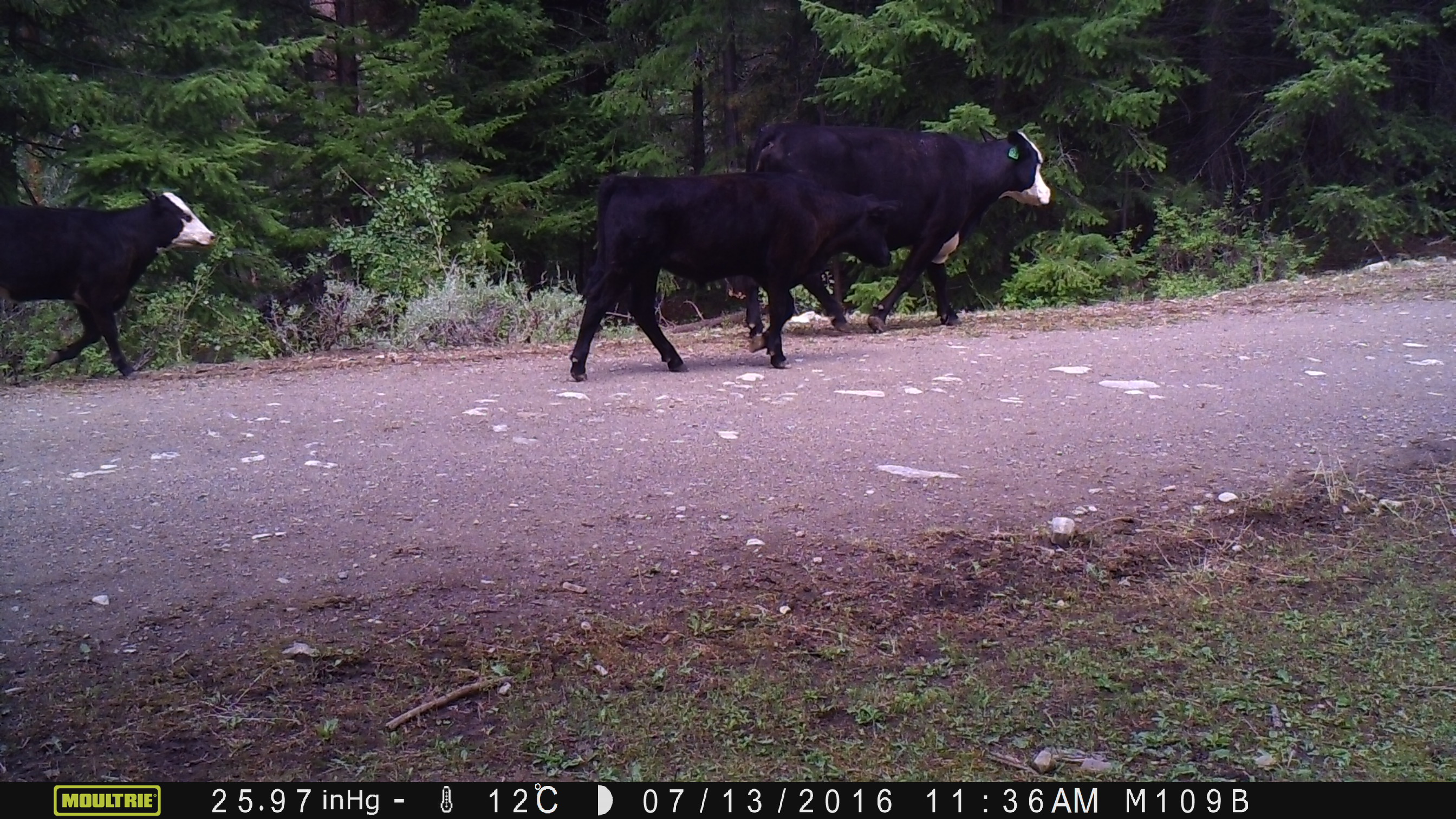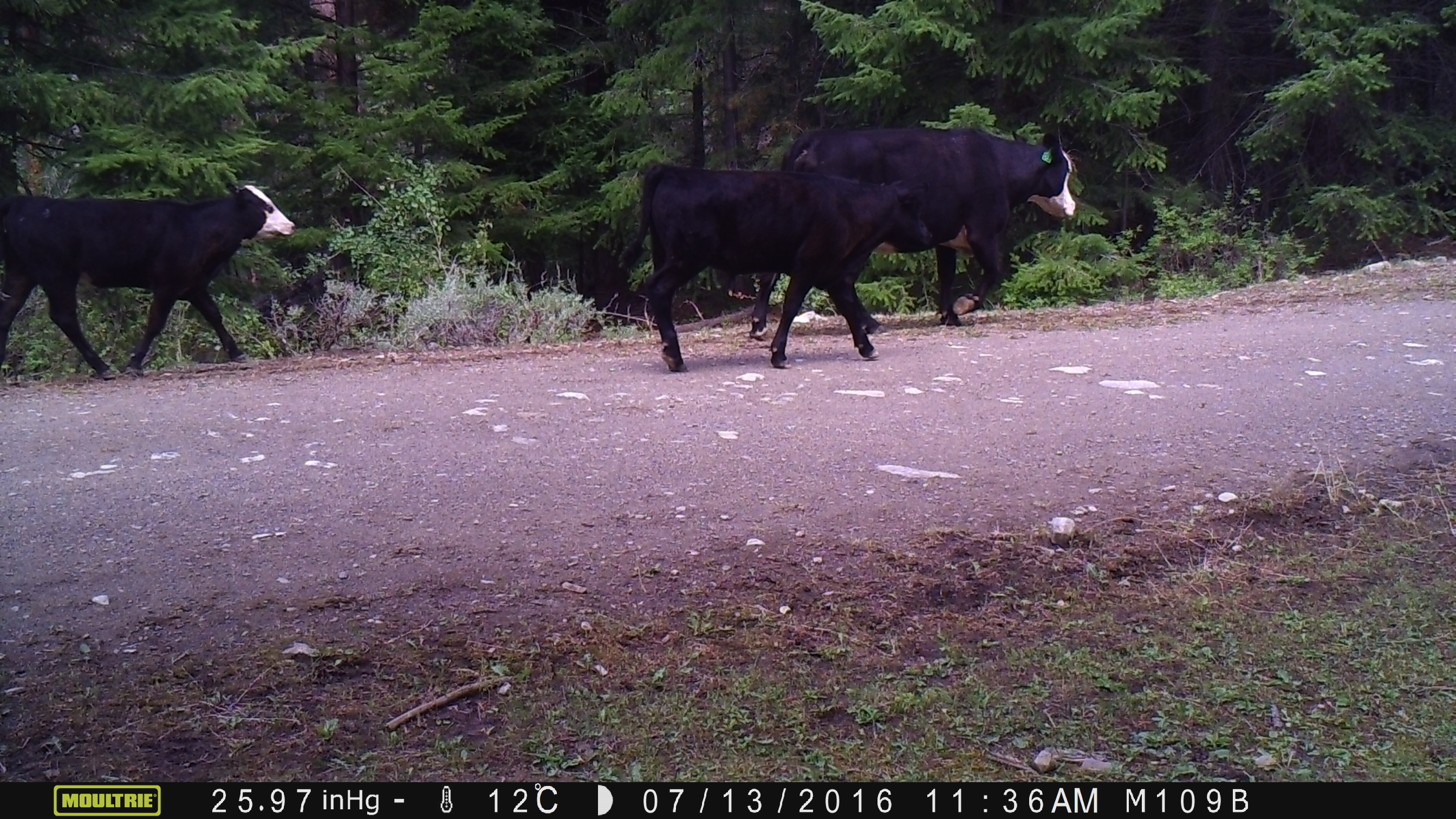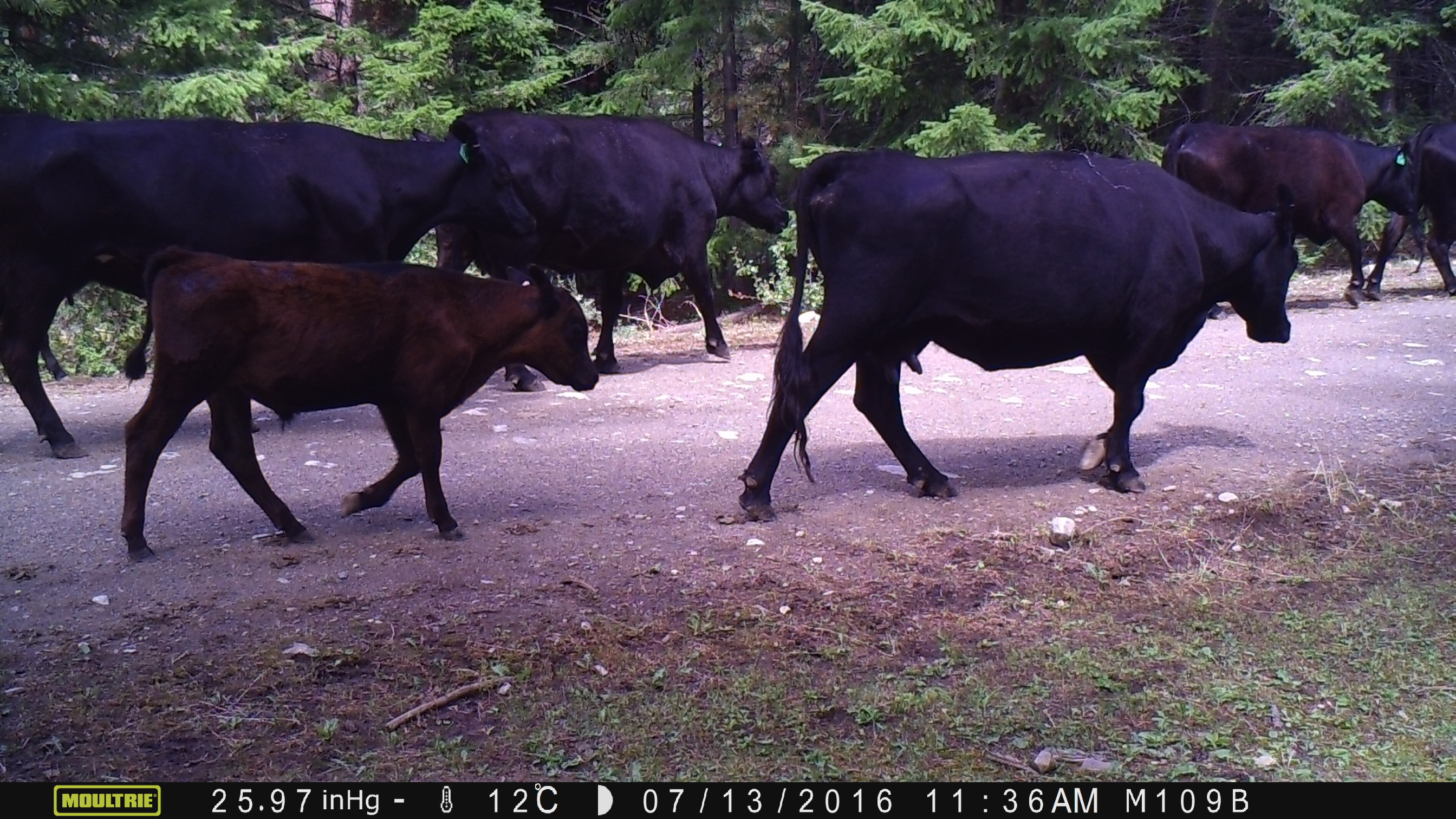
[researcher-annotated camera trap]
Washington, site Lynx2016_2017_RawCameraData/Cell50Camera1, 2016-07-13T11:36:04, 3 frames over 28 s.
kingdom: Animalia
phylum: Chordata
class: Mammalia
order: Artiodactyla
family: Bovidae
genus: Bos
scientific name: Bos taurus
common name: domestic cattle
Domestic cattle (Bos taurus). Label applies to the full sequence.